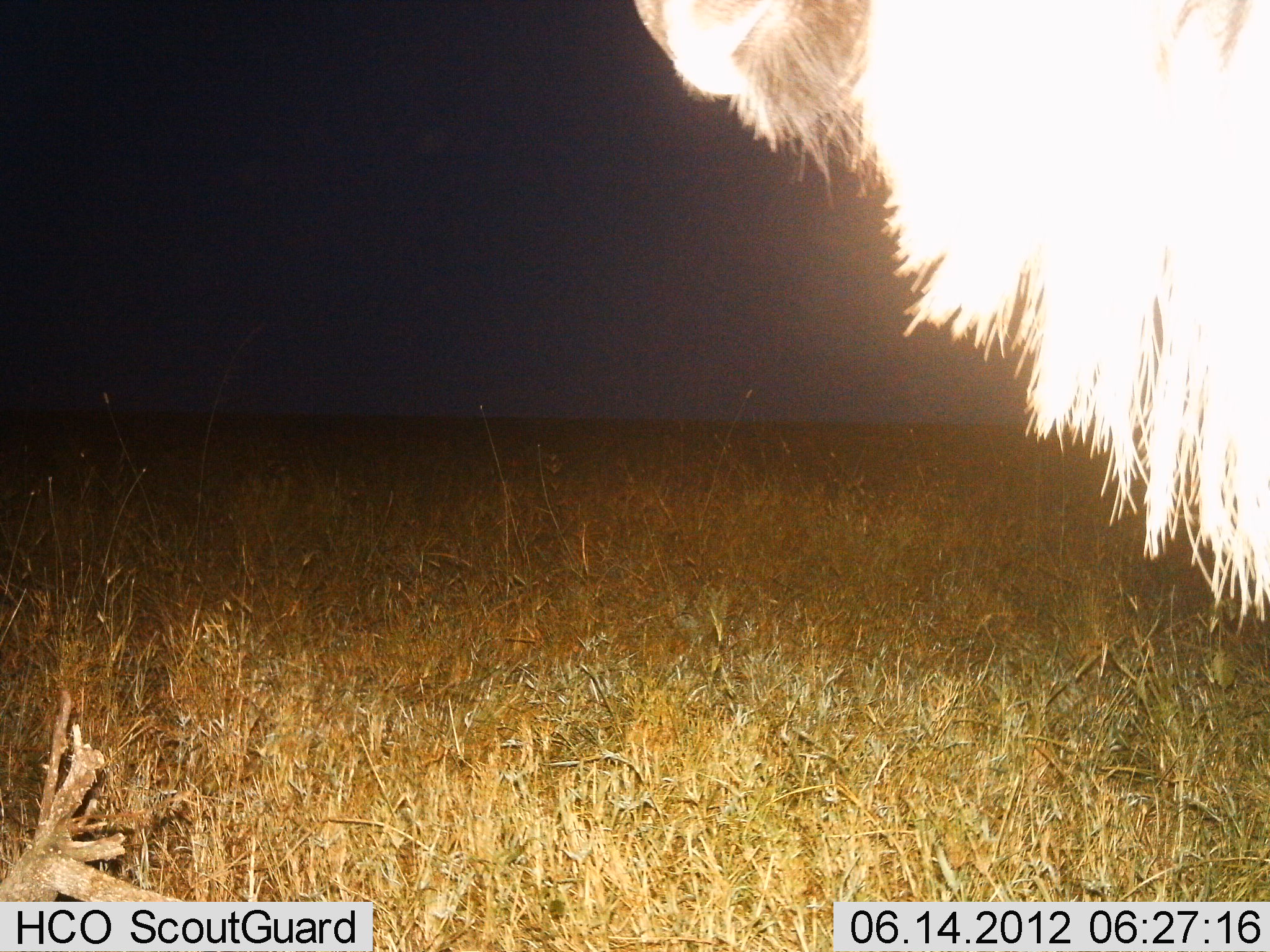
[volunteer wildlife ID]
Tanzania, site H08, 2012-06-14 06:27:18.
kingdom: Animalia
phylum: Chordata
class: Mammalia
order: Artiodactyla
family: Bovidae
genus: Connochaetes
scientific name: Connochaetes taurinus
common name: blue wildebeest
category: wildebeest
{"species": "wildebeest (blue wildebeest) (Connochaetes taurinus)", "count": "1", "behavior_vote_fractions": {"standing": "100%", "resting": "0%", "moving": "0%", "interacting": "0%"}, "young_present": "0%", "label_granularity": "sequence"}